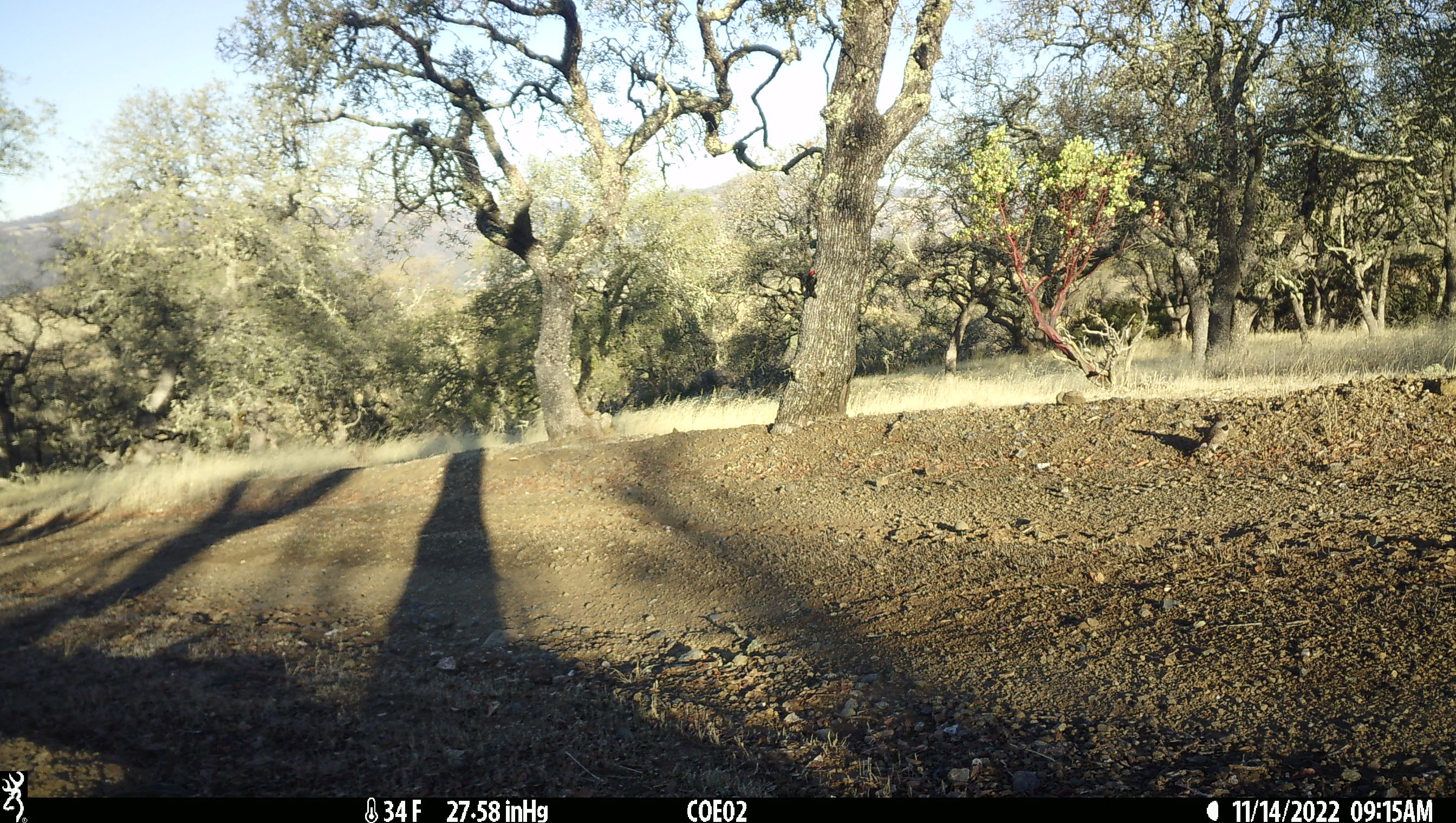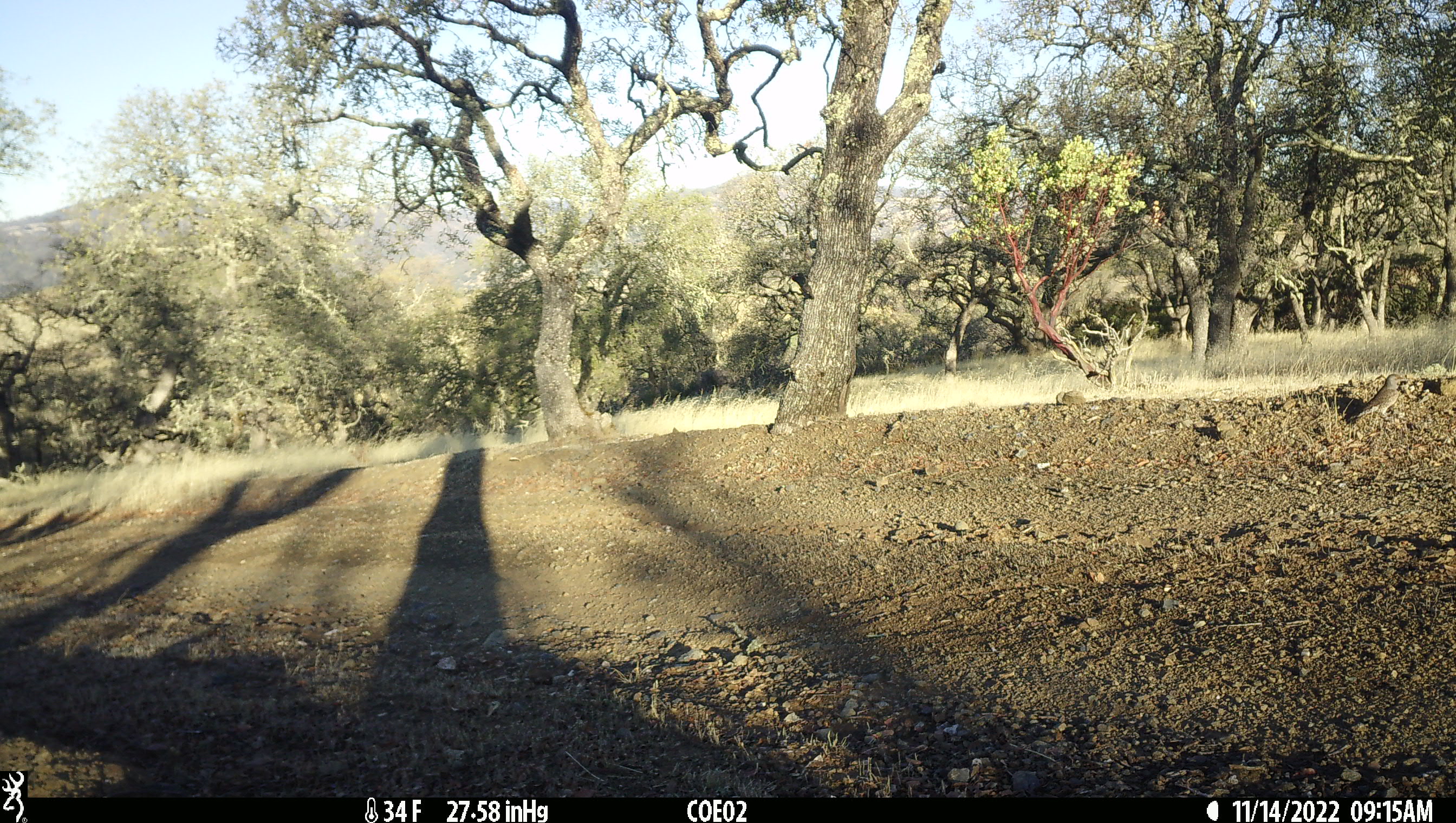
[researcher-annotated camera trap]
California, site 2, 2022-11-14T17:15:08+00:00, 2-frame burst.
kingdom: Animalia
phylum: Chordata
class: Aves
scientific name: Aves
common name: bird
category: unknown bird